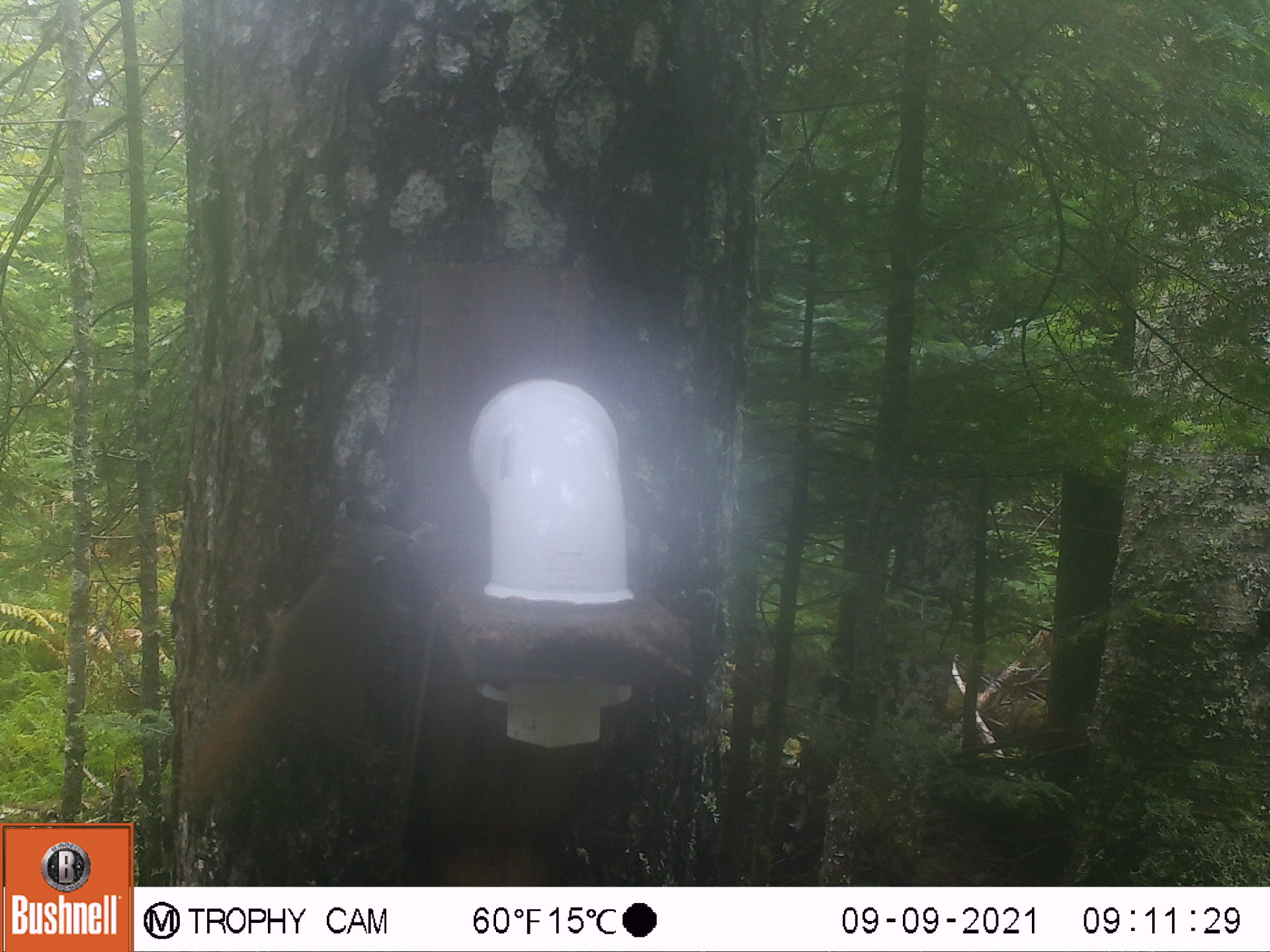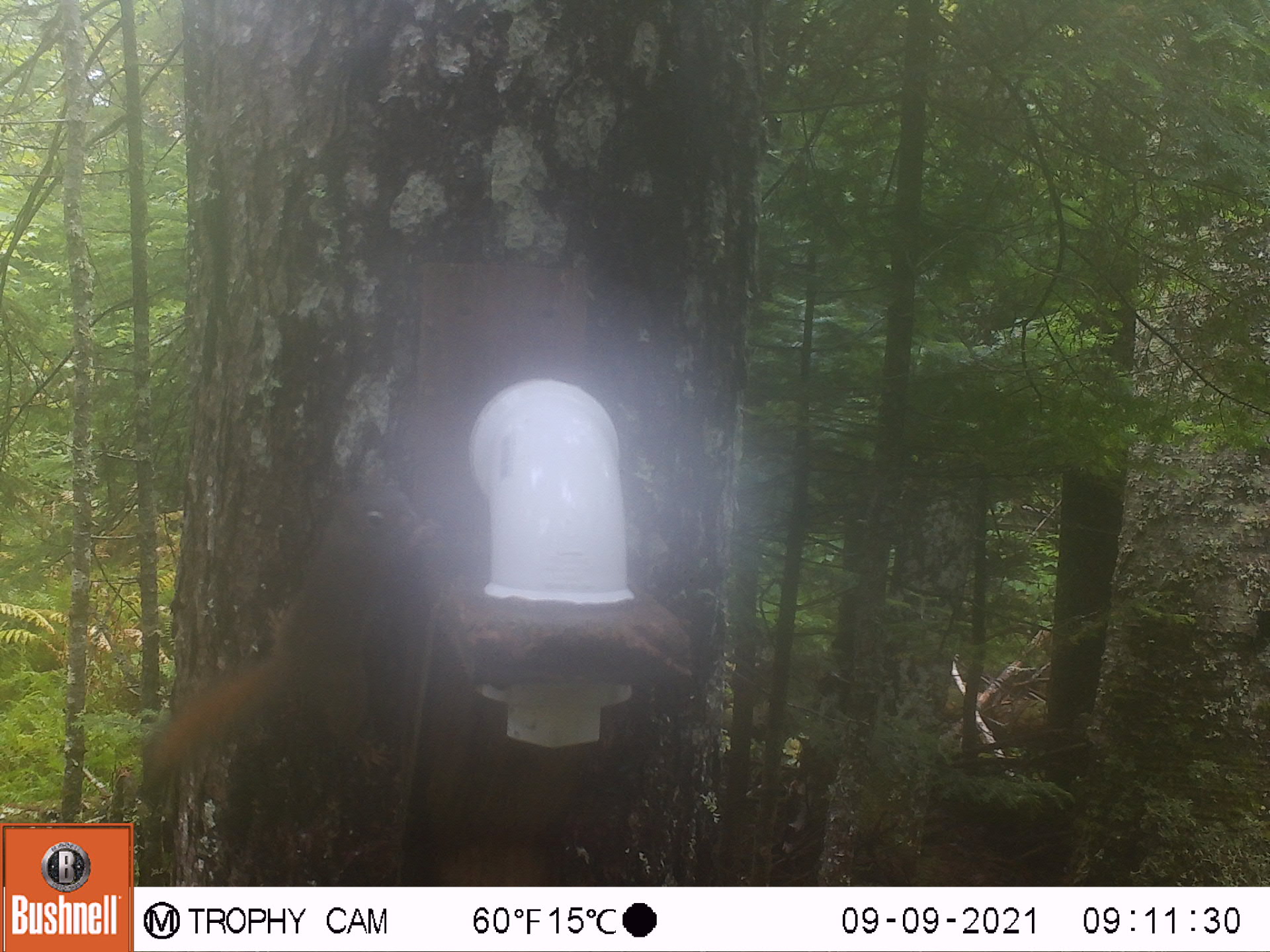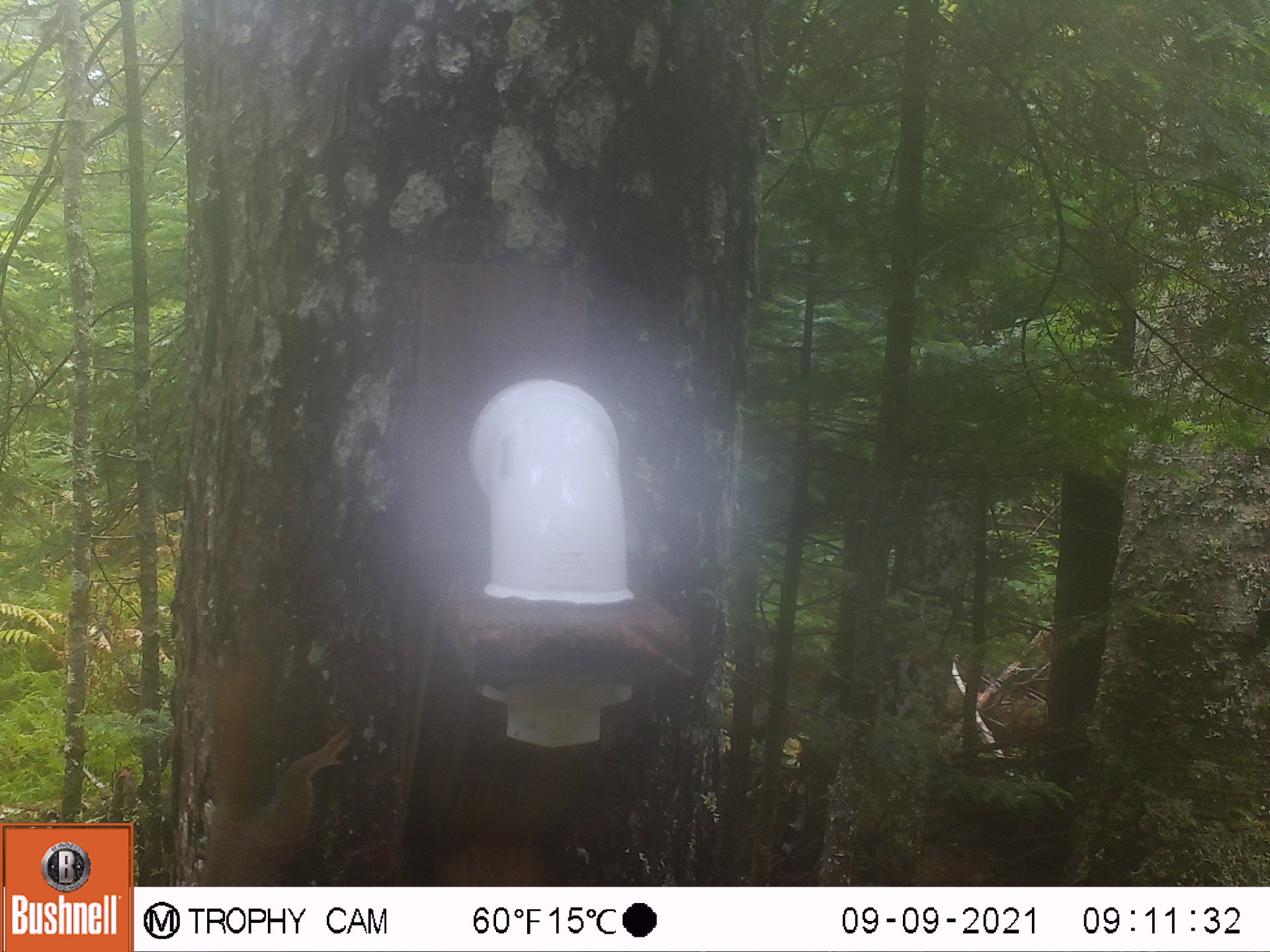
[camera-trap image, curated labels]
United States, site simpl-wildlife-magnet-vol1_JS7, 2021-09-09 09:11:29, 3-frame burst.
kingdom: Animalia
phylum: Chordata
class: Mammalia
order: Rodentia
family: Sciuridae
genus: Tamiasciurus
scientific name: Tamiasciurus hudsonicus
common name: red squirrel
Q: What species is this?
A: Red squirrel (Tamiasciurus hudsonicus).